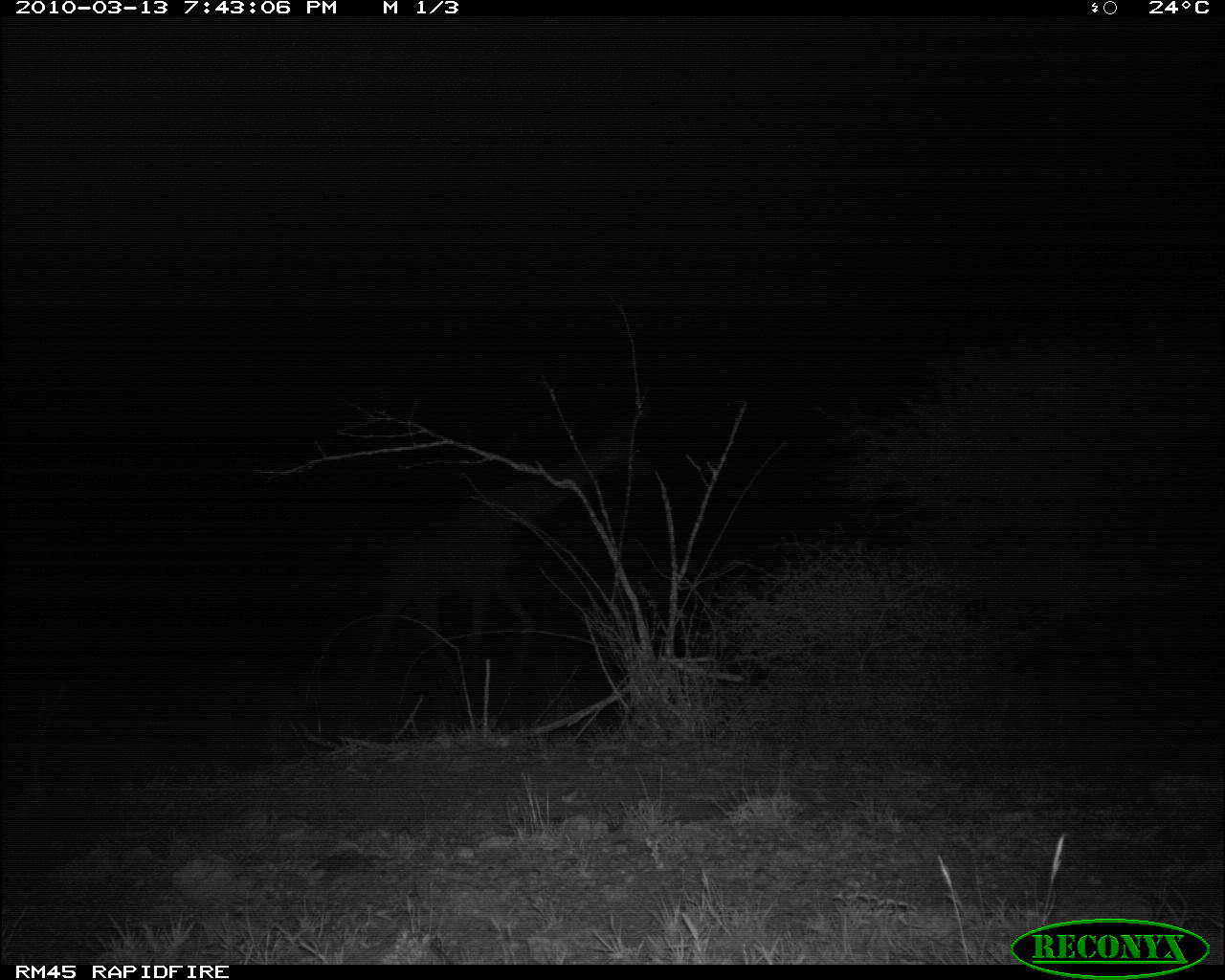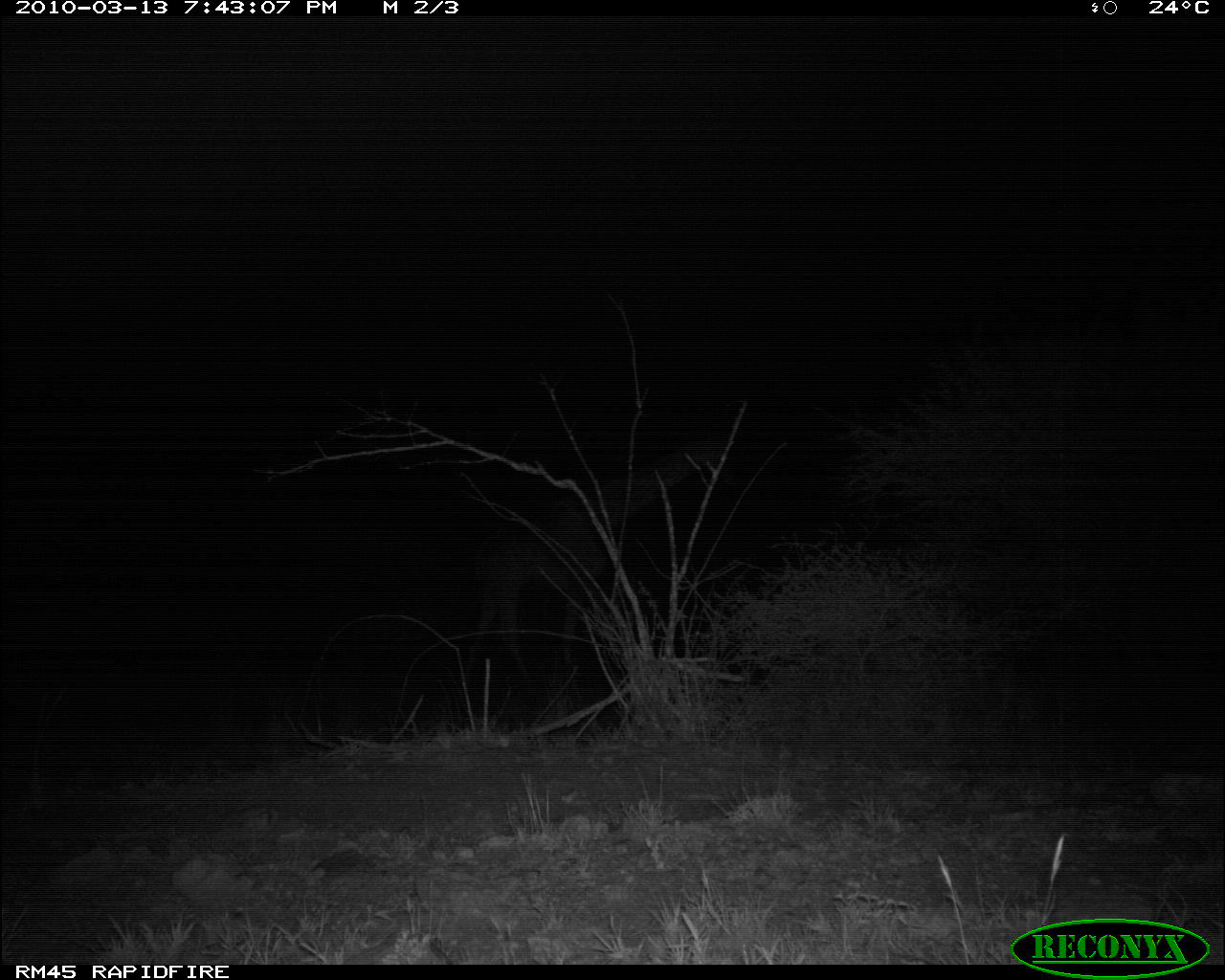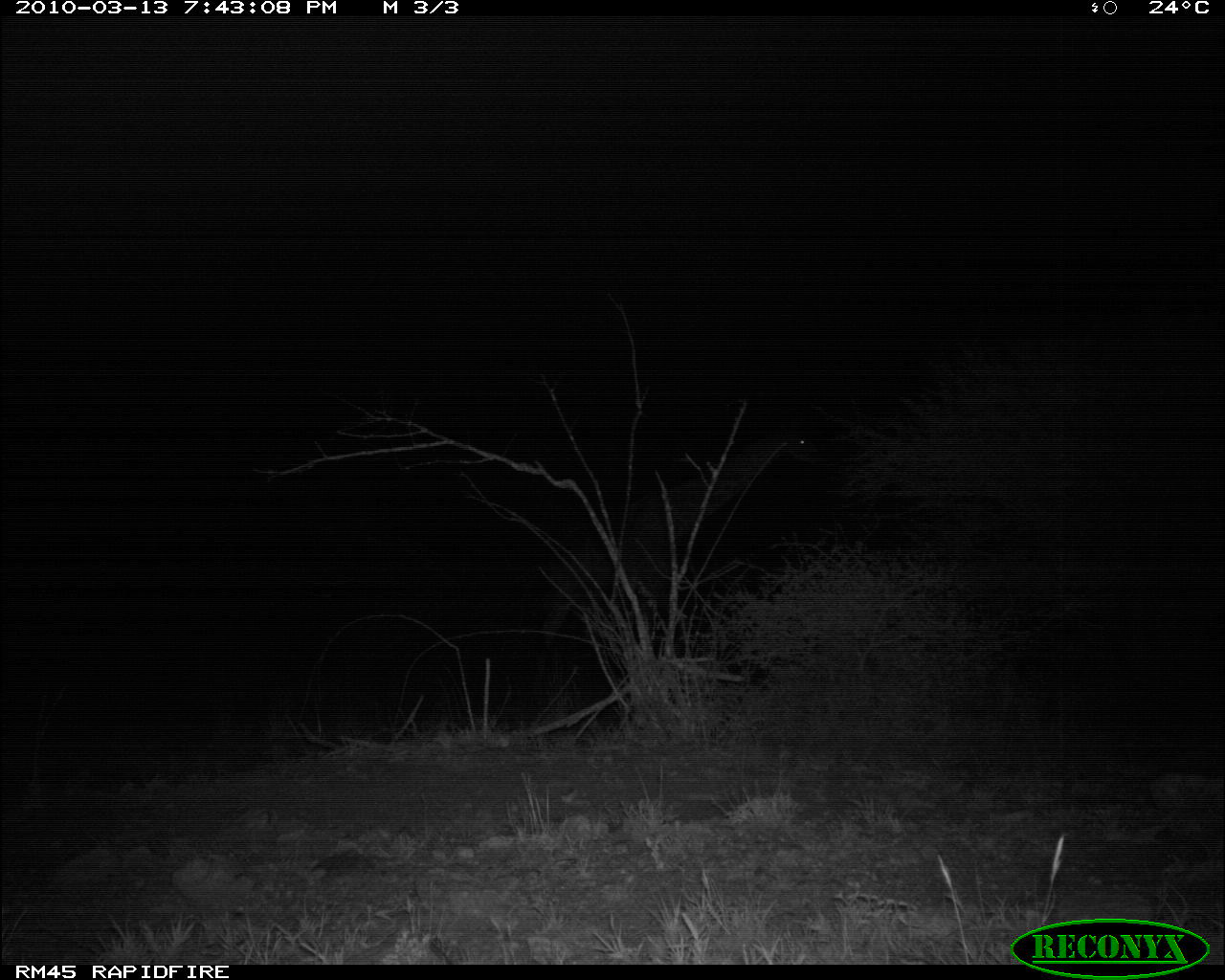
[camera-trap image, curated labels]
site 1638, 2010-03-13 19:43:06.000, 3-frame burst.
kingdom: Animalia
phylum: Chordata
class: Mammalia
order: Artiodactyla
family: Giraffidae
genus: Giraffa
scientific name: Giraffa camelopardalis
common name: giraffe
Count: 1.